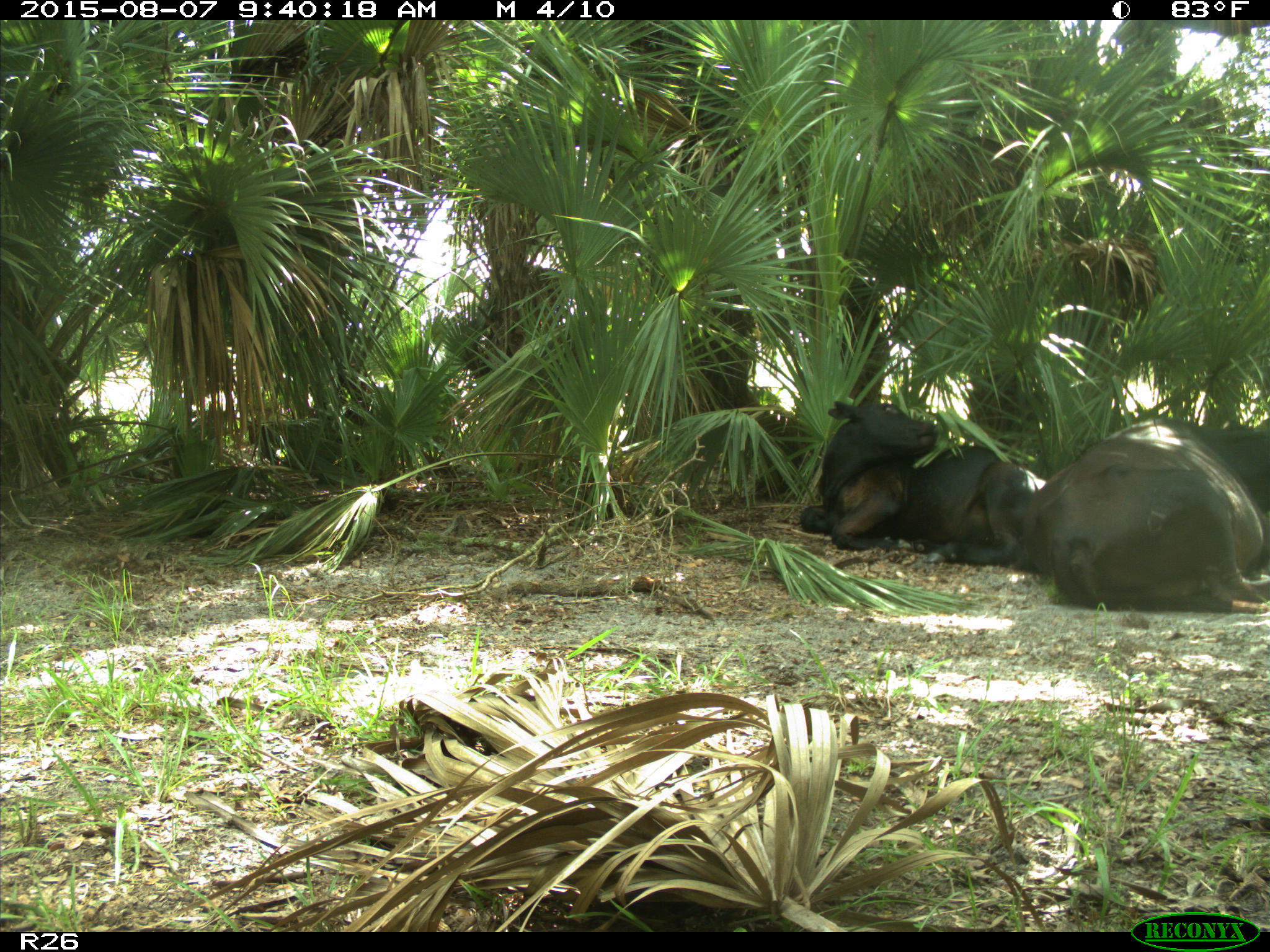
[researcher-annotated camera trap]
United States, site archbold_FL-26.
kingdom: Animalia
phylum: Chordata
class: Mammalia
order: Artiodactyla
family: Bovidae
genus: Bos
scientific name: Bos taurus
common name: domestic cow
Bos taurus (domestic cow).